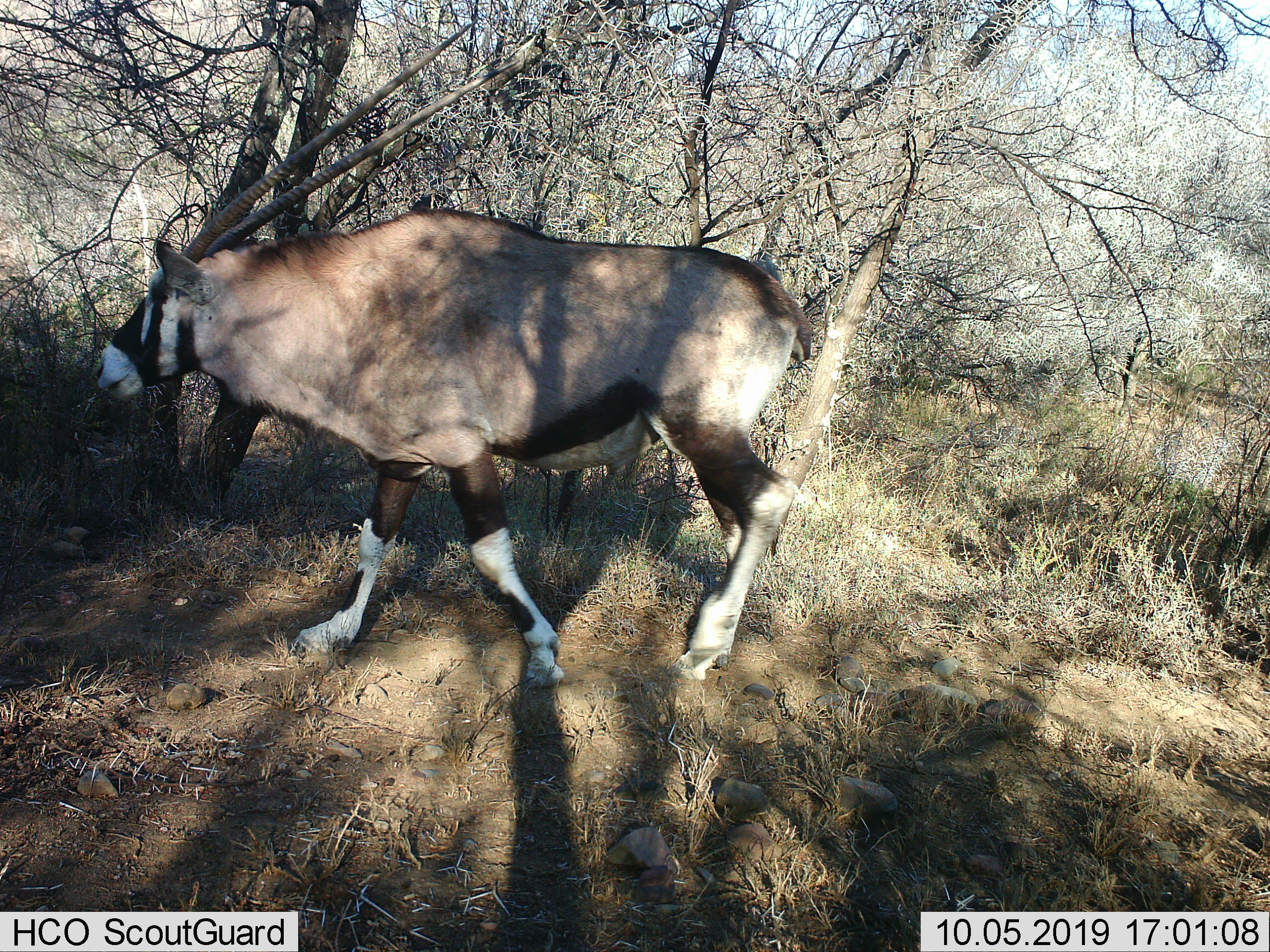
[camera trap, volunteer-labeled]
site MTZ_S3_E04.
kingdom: Animalia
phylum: Chordata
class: Mammalia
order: Artiodactyla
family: Bovidae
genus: Oryx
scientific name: Oryx gazella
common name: gemsbok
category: oryx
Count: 1.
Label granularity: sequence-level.